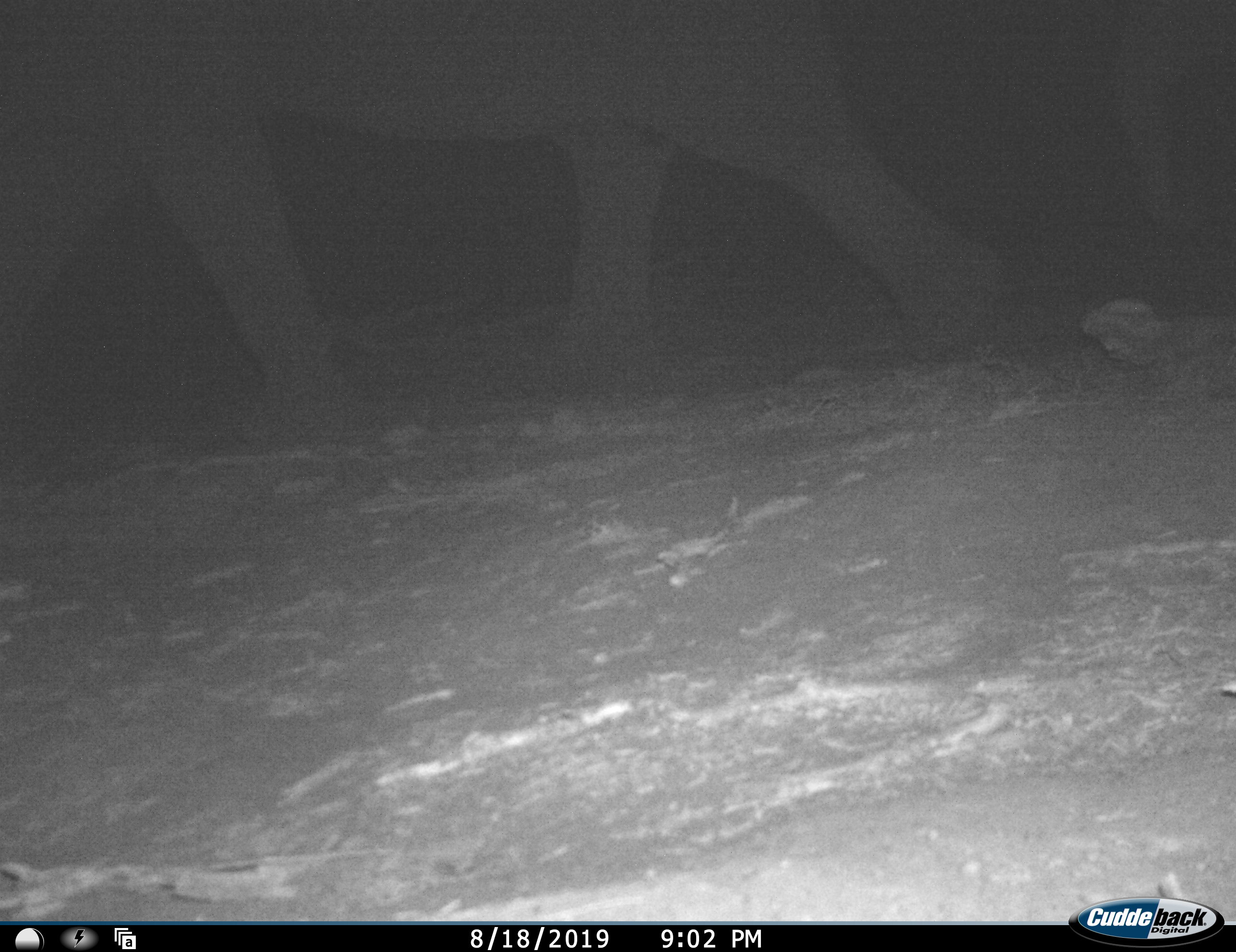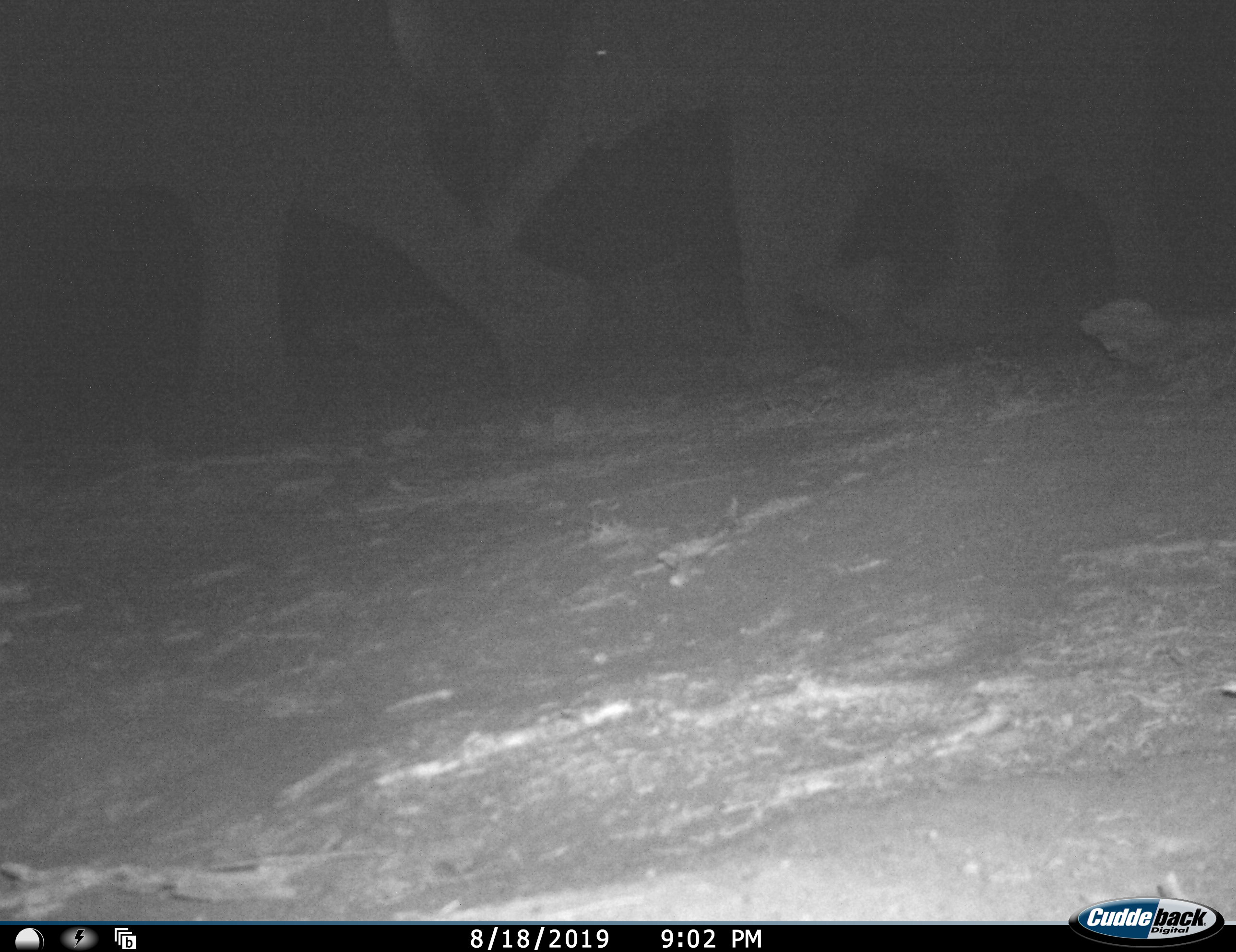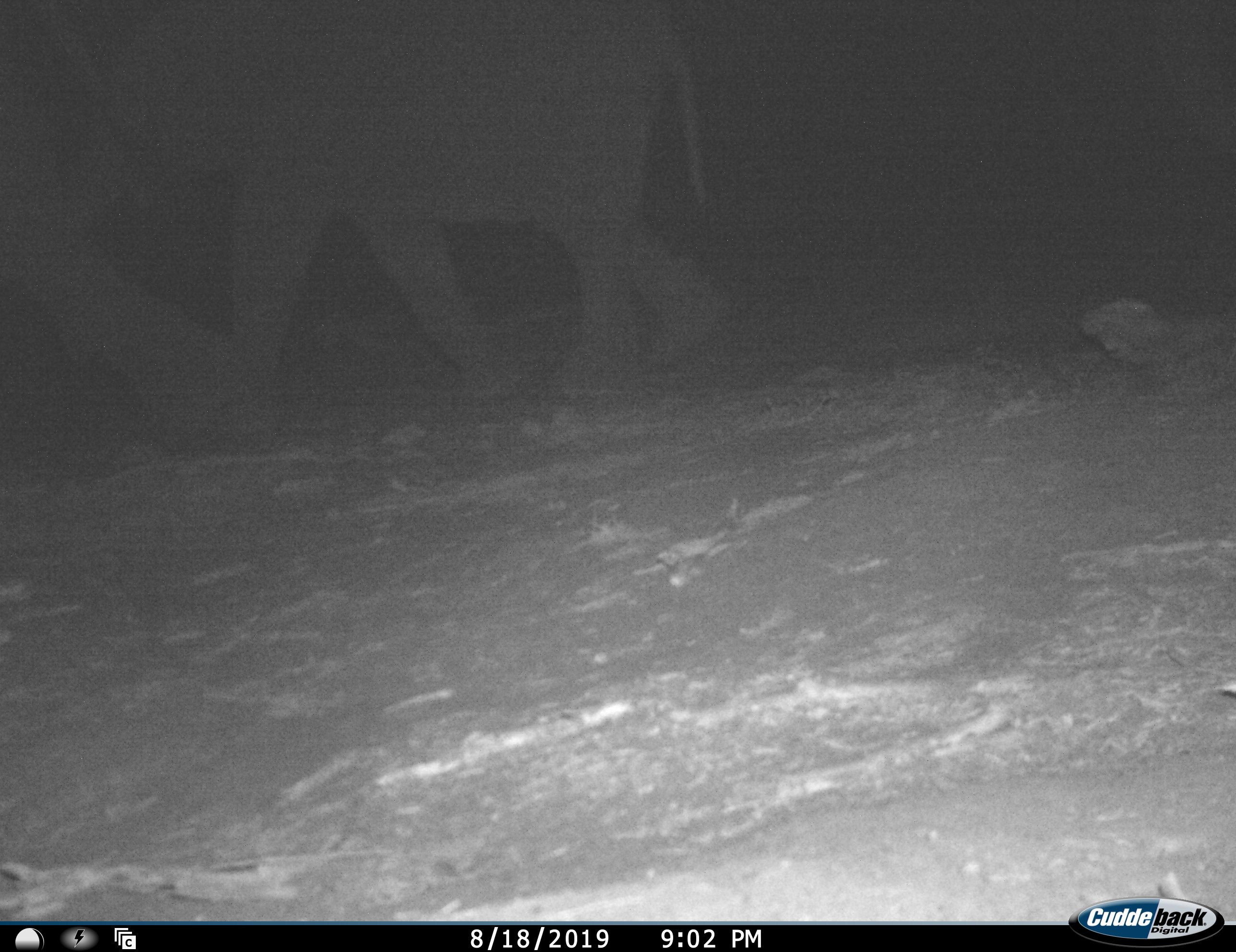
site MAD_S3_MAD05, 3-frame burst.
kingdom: Animalia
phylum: Chordata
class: Mammalia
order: Proboscidea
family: Elephantidae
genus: Loxodonta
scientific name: Loxodonta africana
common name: african bush elephant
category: elephant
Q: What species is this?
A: Elephant (african bush elephant) (Loxodonta africana).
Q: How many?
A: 2.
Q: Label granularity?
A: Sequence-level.